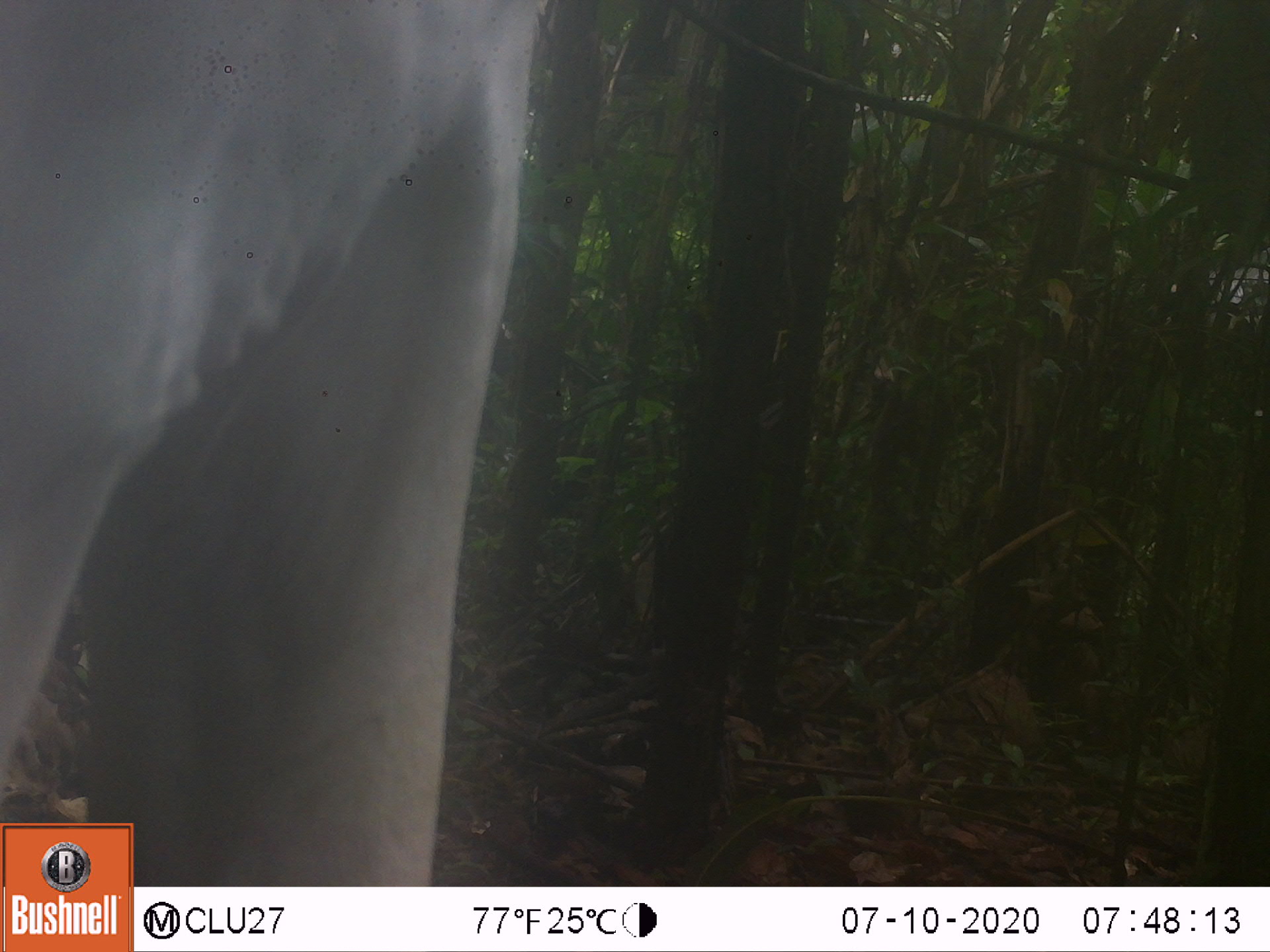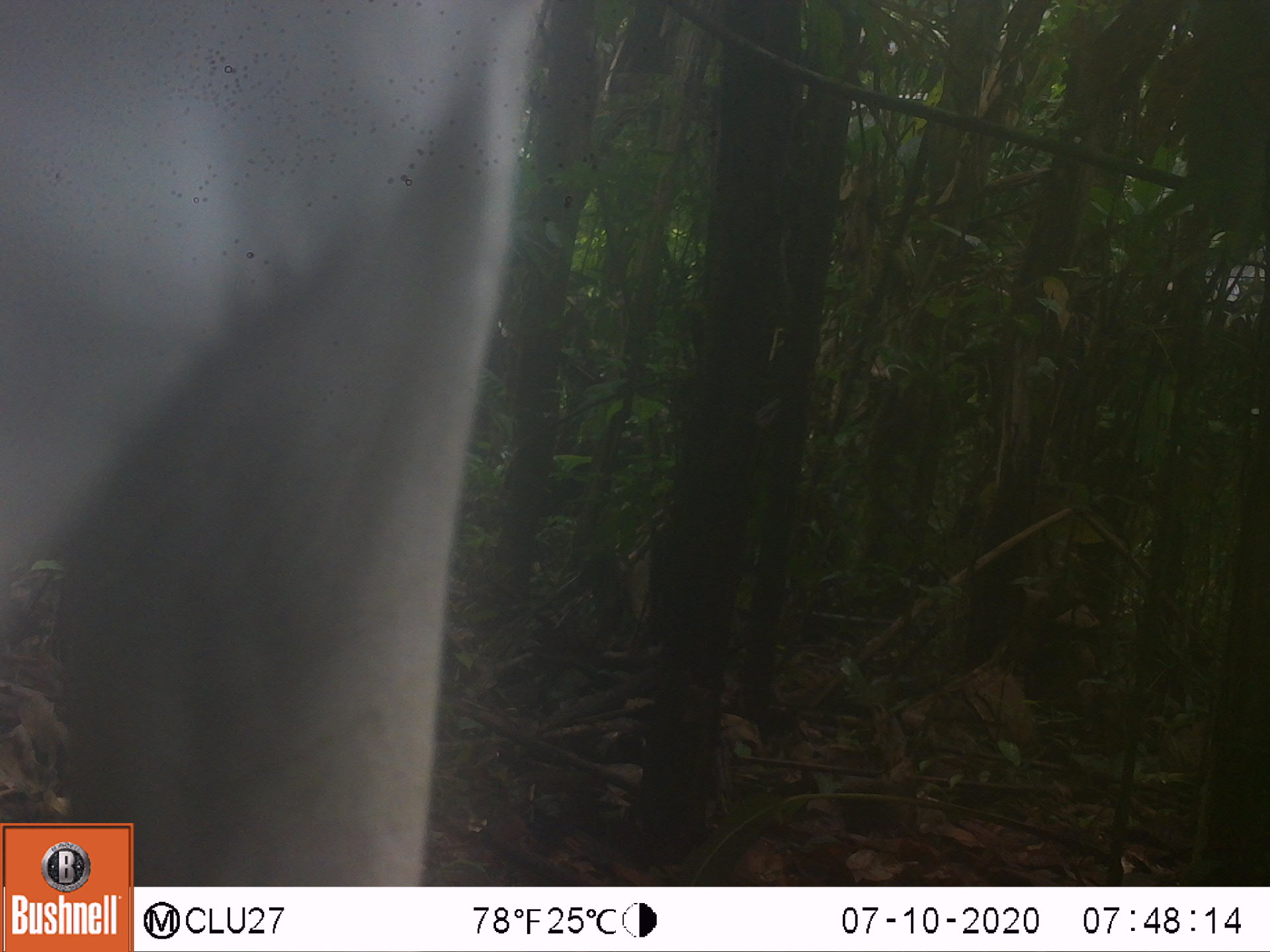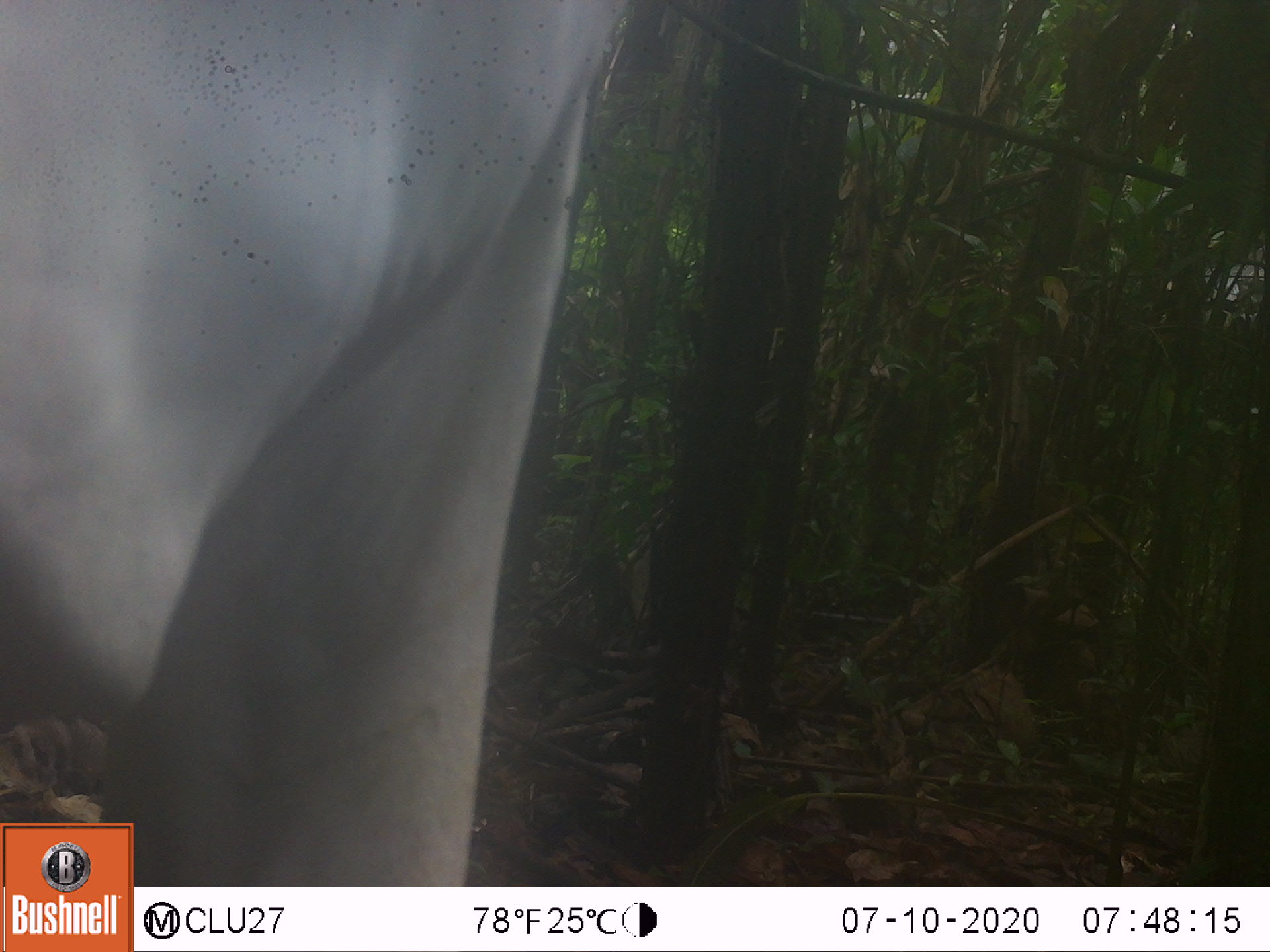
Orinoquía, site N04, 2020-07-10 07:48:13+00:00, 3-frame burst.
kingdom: Animalia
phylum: Chordata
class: Mammalia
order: Artiodactyla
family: Bovidae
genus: Bos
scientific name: Bos taurus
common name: cow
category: cattle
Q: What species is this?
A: Cattle (cow) (Bos taurus).